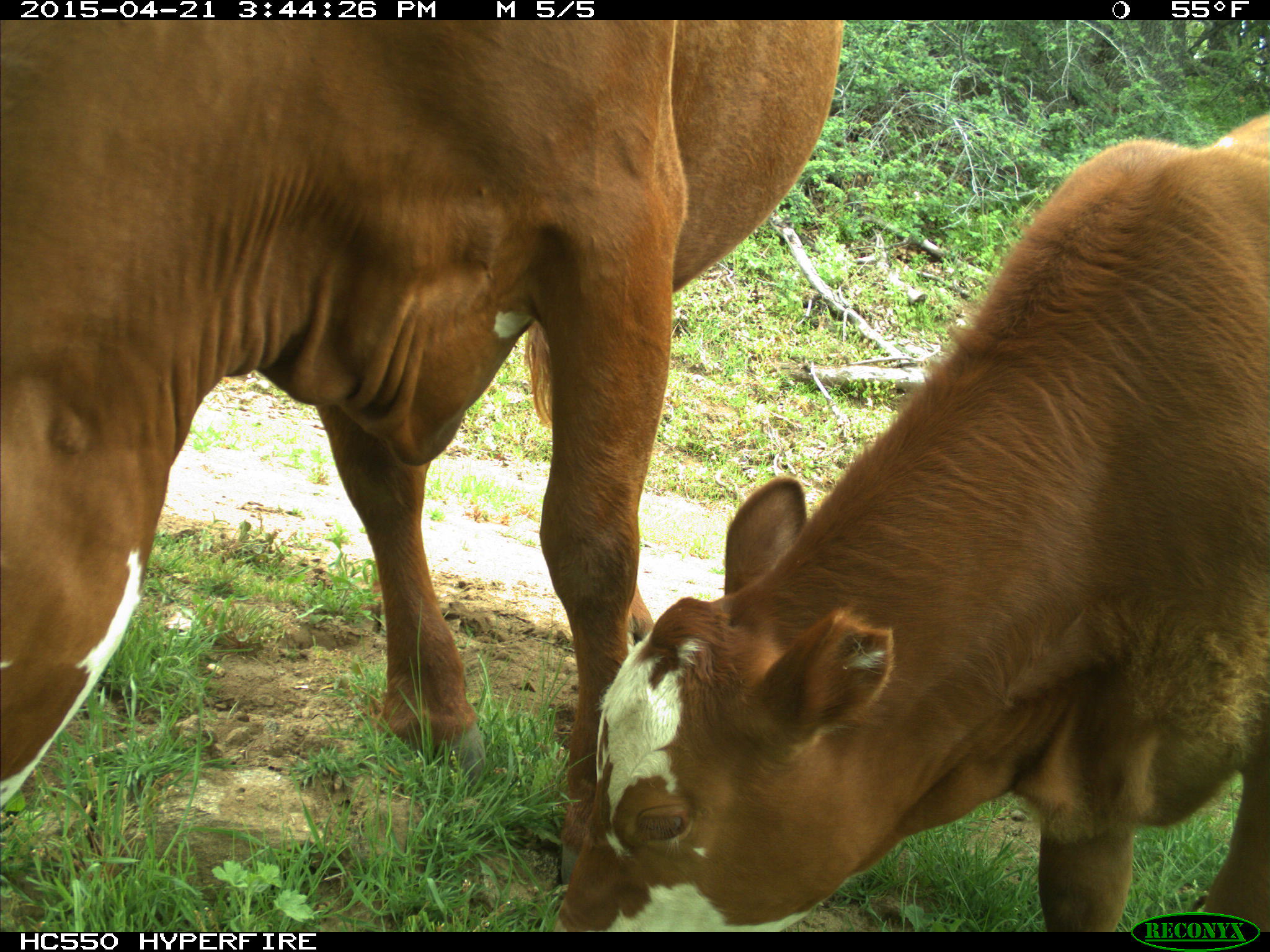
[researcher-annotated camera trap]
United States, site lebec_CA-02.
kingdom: Animalia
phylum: Chordata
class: Mammalia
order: Artiodactyla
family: Bovidae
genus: Bos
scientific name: Bos taurus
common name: domestic cow